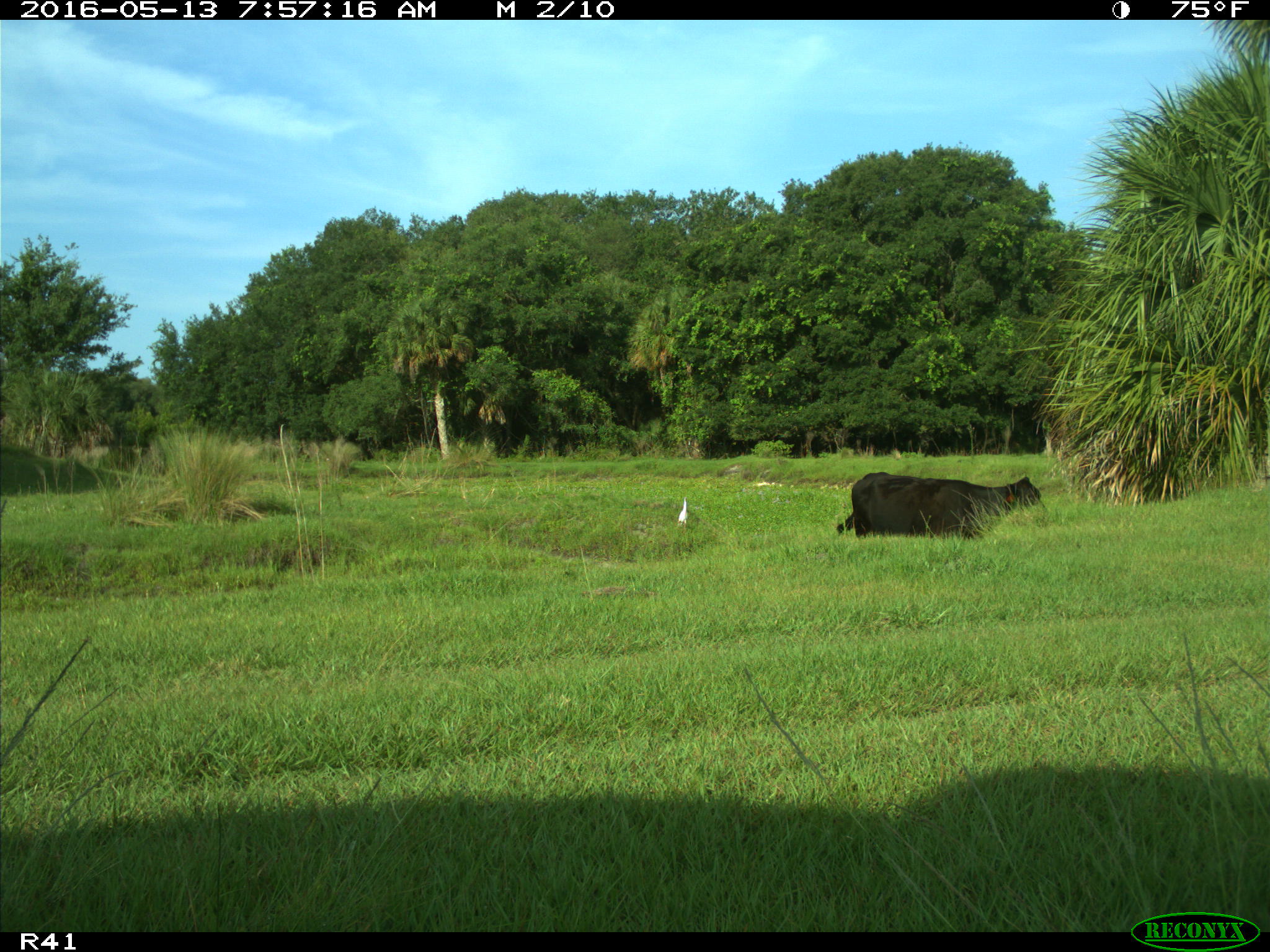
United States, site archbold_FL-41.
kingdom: Animalia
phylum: Chordata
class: Mammalia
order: Artiodactyla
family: Bovidae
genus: Bos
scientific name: Bos taurus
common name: domestic cow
Bos taurus (domestic cow).